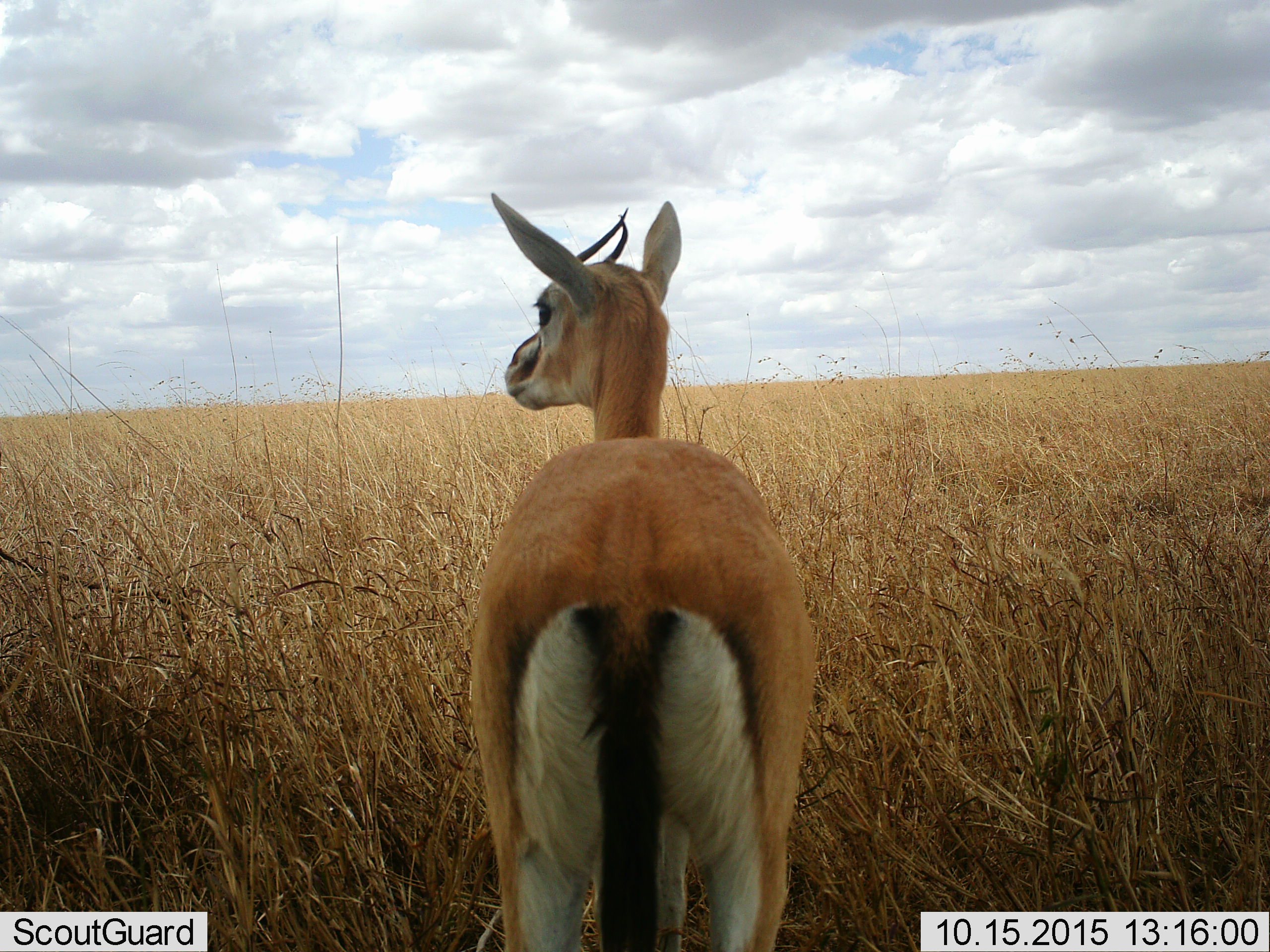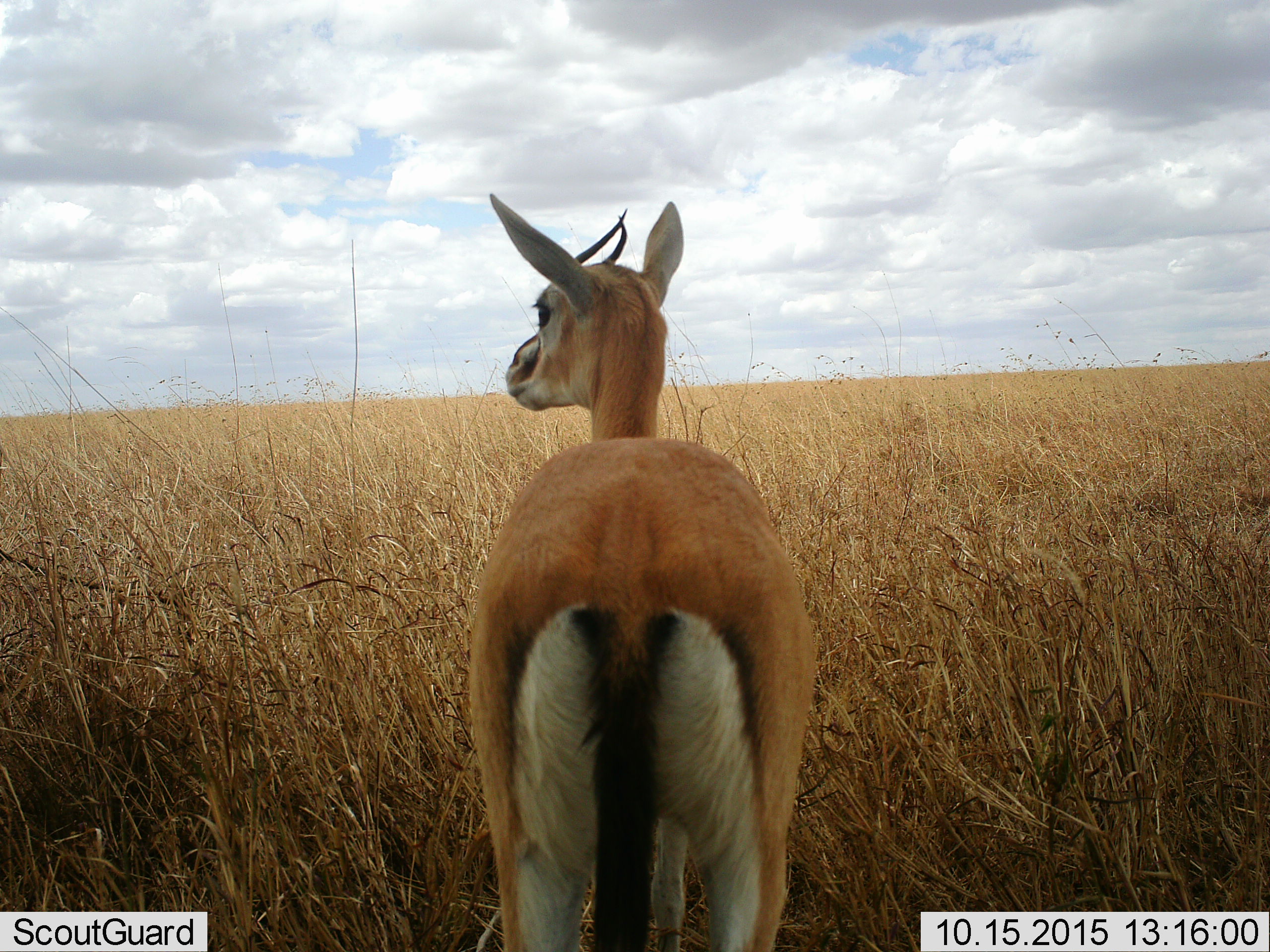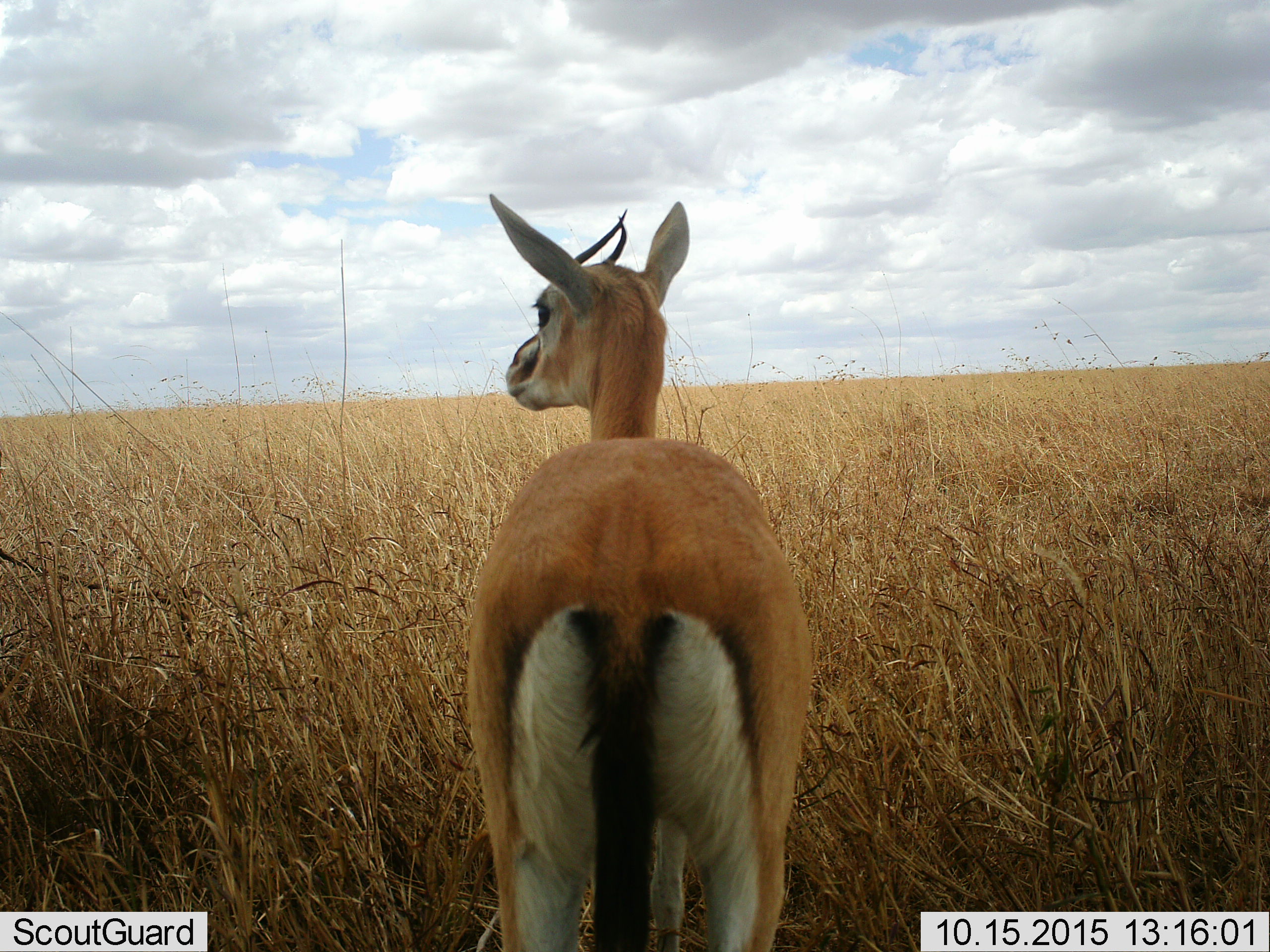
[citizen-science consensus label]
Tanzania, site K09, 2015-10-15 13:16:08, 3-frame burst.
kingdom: Animalia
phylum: Chordata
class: Mammalia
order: Artiodactyla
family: Bovidae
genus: Eudorcas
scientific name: Eudorcas thomsonii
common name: thomson's gazelle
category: gazellethomsons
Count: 1.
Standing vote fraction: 100%.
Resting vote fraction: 0%.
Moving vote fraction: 0%.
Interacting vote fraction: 0%.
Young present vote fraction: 0%.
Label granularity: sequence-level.